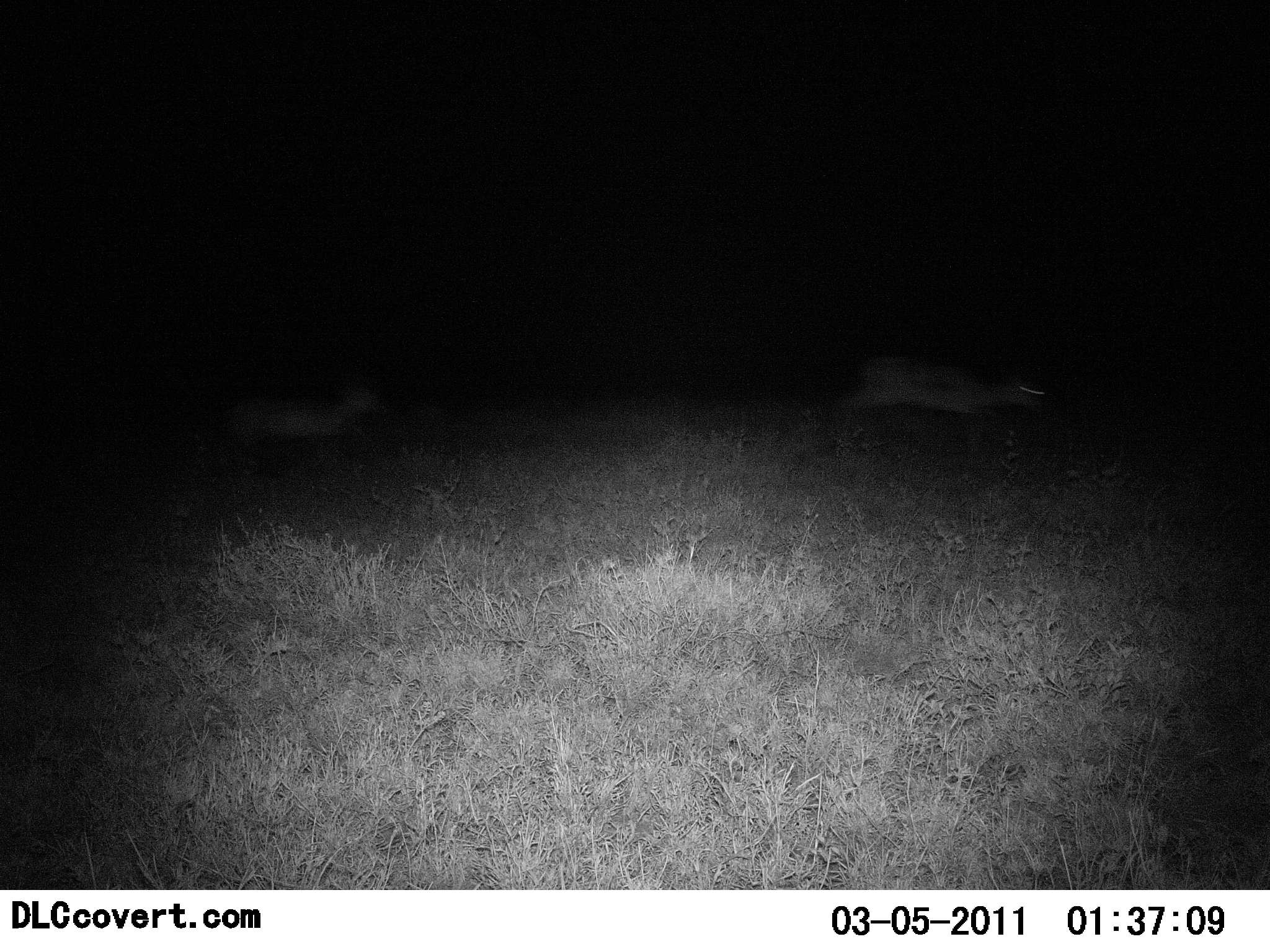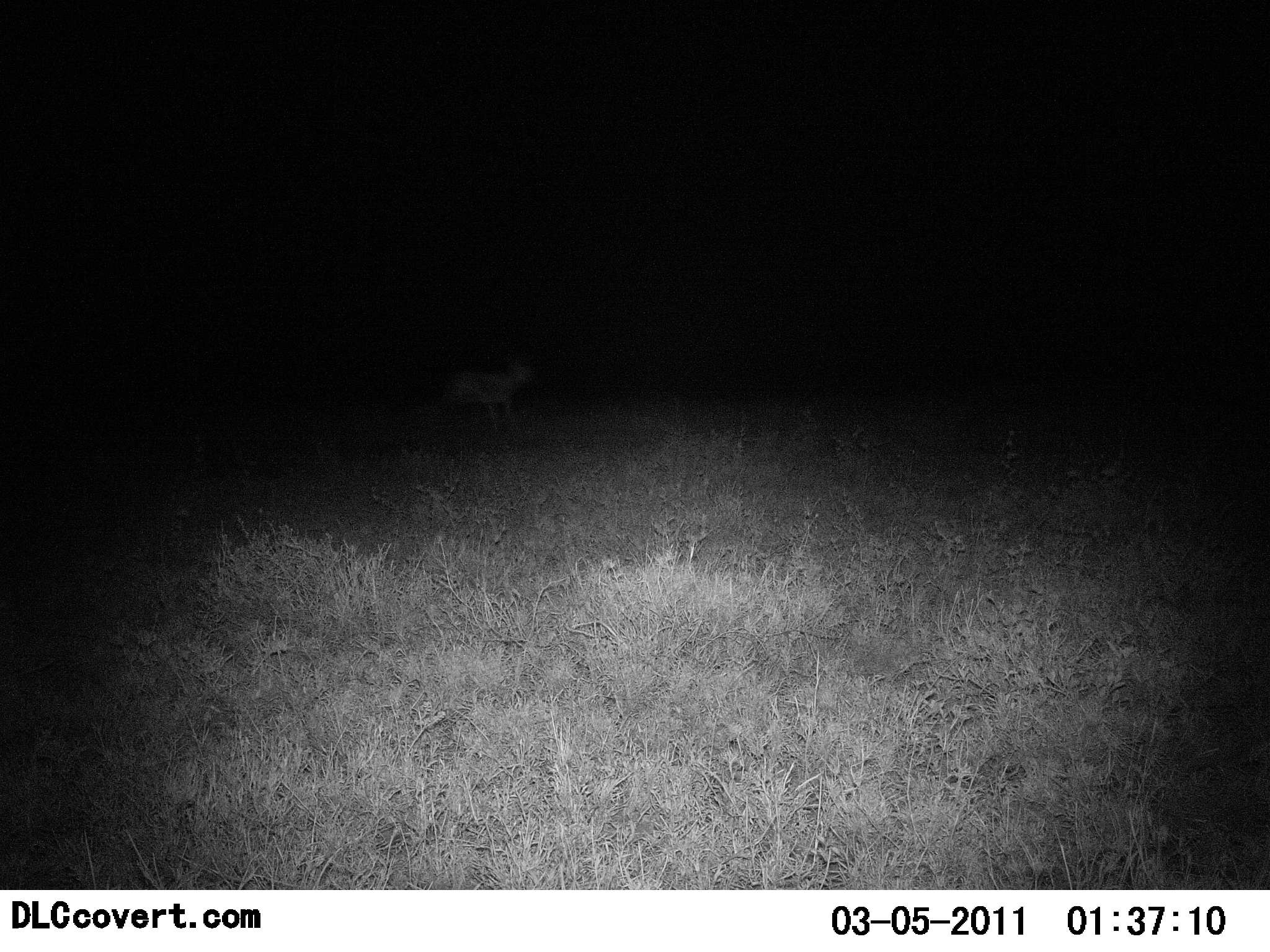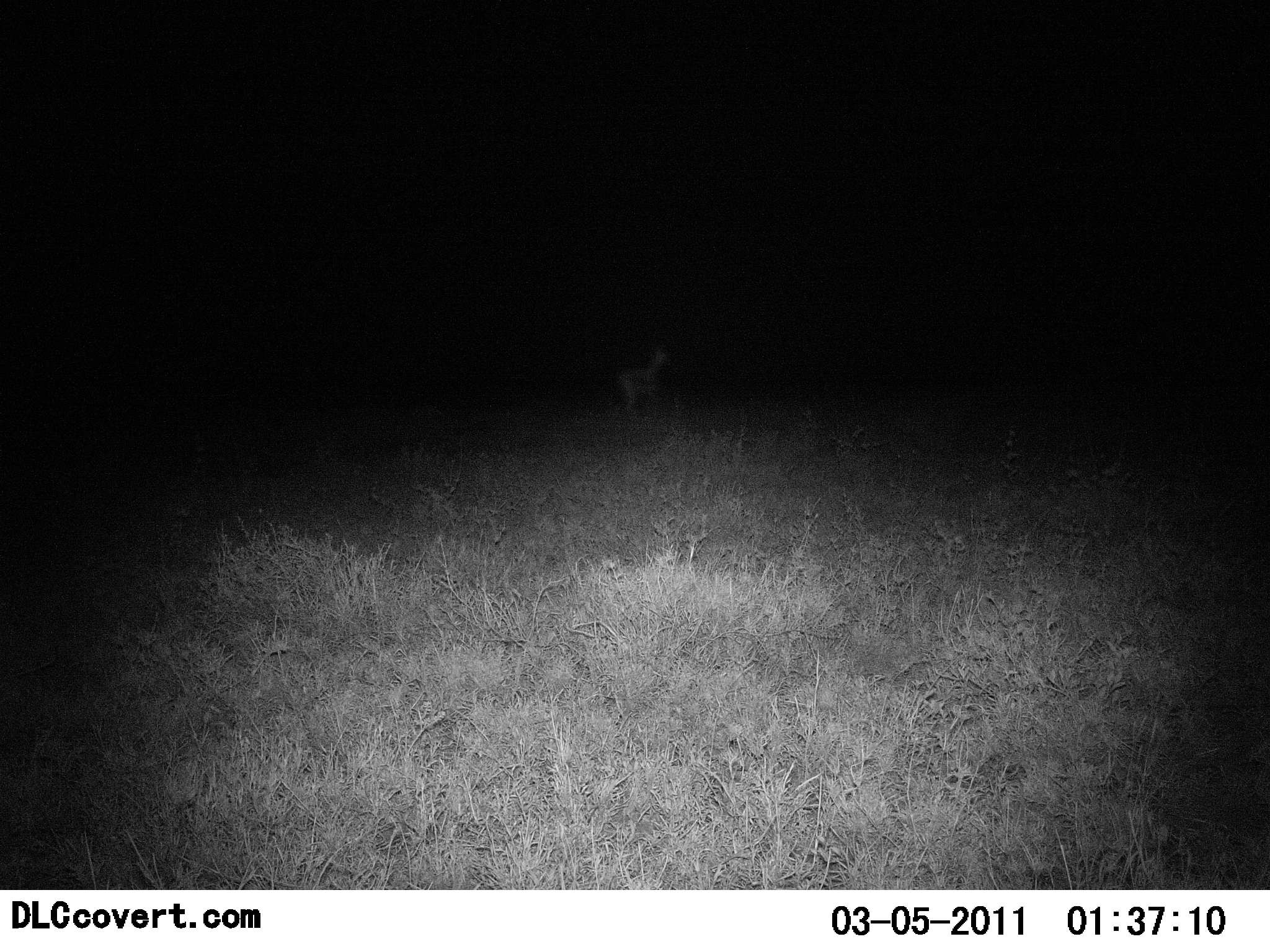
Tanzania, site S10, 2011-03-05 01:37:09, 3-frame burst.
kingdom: Animalia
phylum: Chordata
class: Mammalia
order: Artiodactyla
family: Bovidae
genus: Eudorcas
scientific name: Eudorcas thomsonii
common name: thomson's gazelle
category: gazellethomsons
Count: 2.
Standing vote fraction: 0%.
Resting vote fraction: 0%.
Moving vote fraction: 100%.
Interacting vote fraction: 0%.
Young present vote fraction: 17%.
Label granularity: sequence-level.